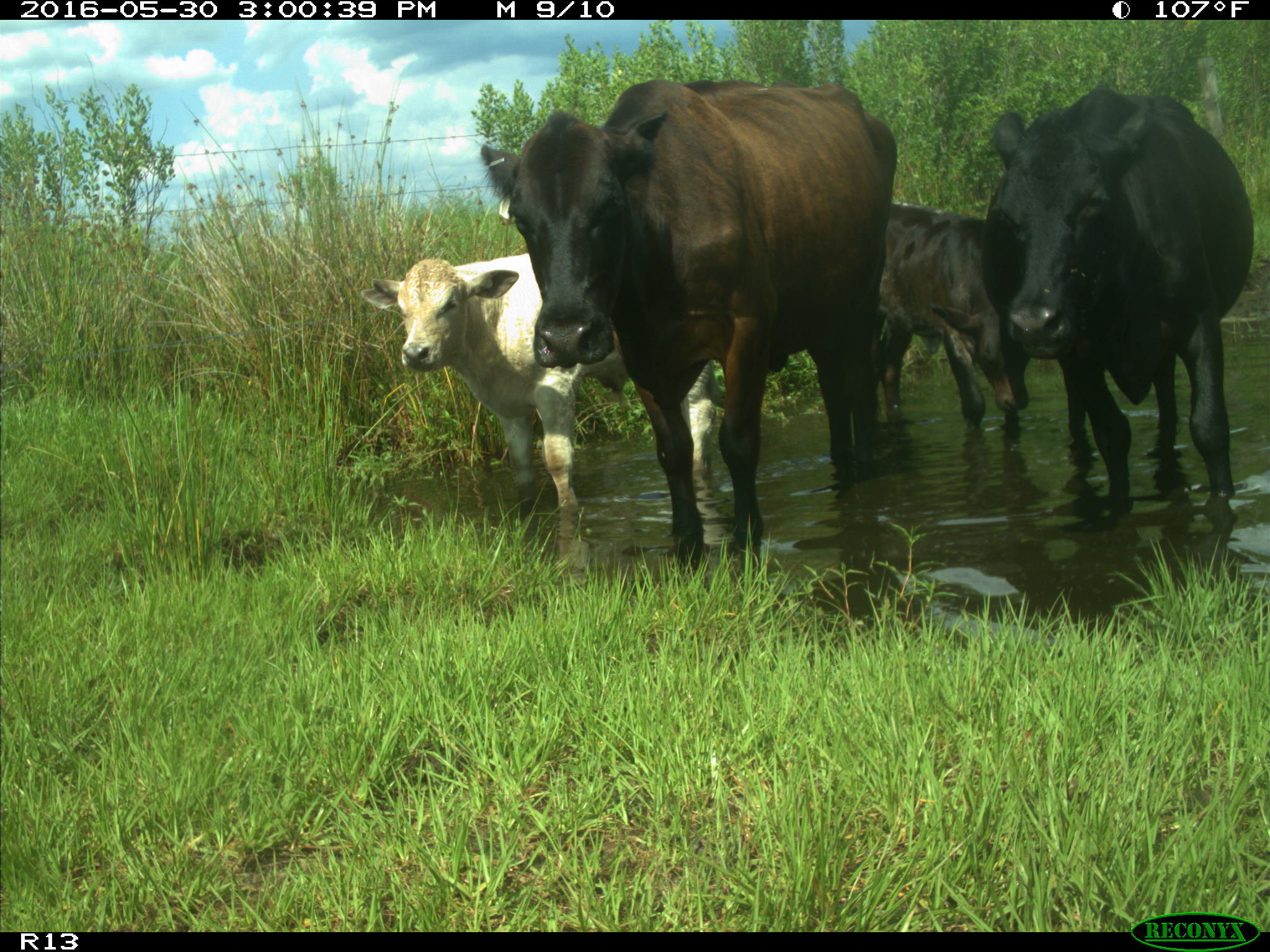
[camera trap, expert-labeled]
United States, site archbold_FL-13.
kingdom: Animalia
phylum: Chordata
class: Mammalia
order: Artiodactyla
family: Bovidae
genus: Bos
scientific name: Bos taurus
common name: domestic cow